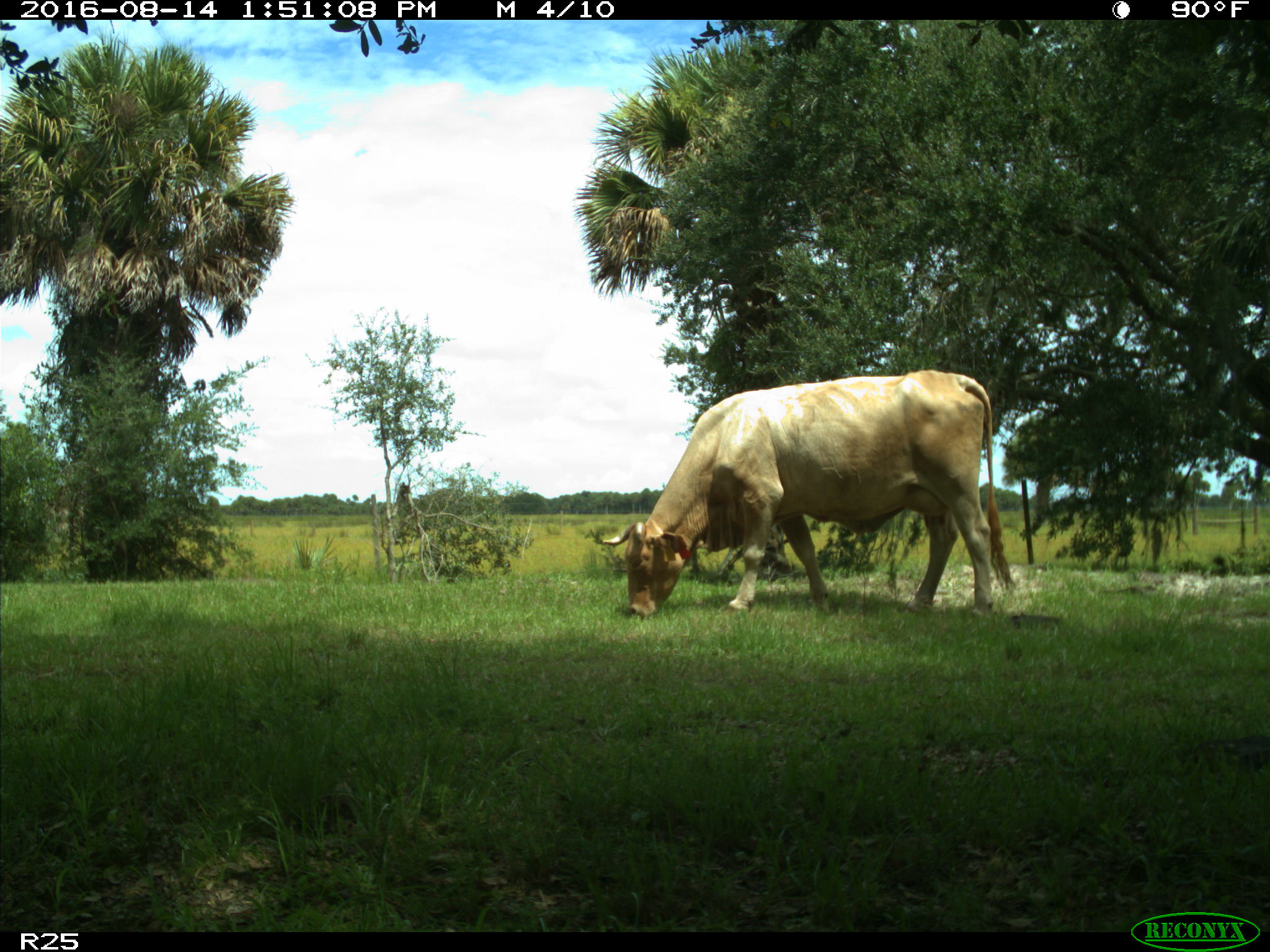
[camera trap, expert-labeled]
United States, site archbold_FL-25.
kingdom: Animalia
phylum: Chordata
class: Mammalia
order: Artiodactyla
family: Bovidae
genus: Bos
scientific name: Bos taurus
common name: domestic cow